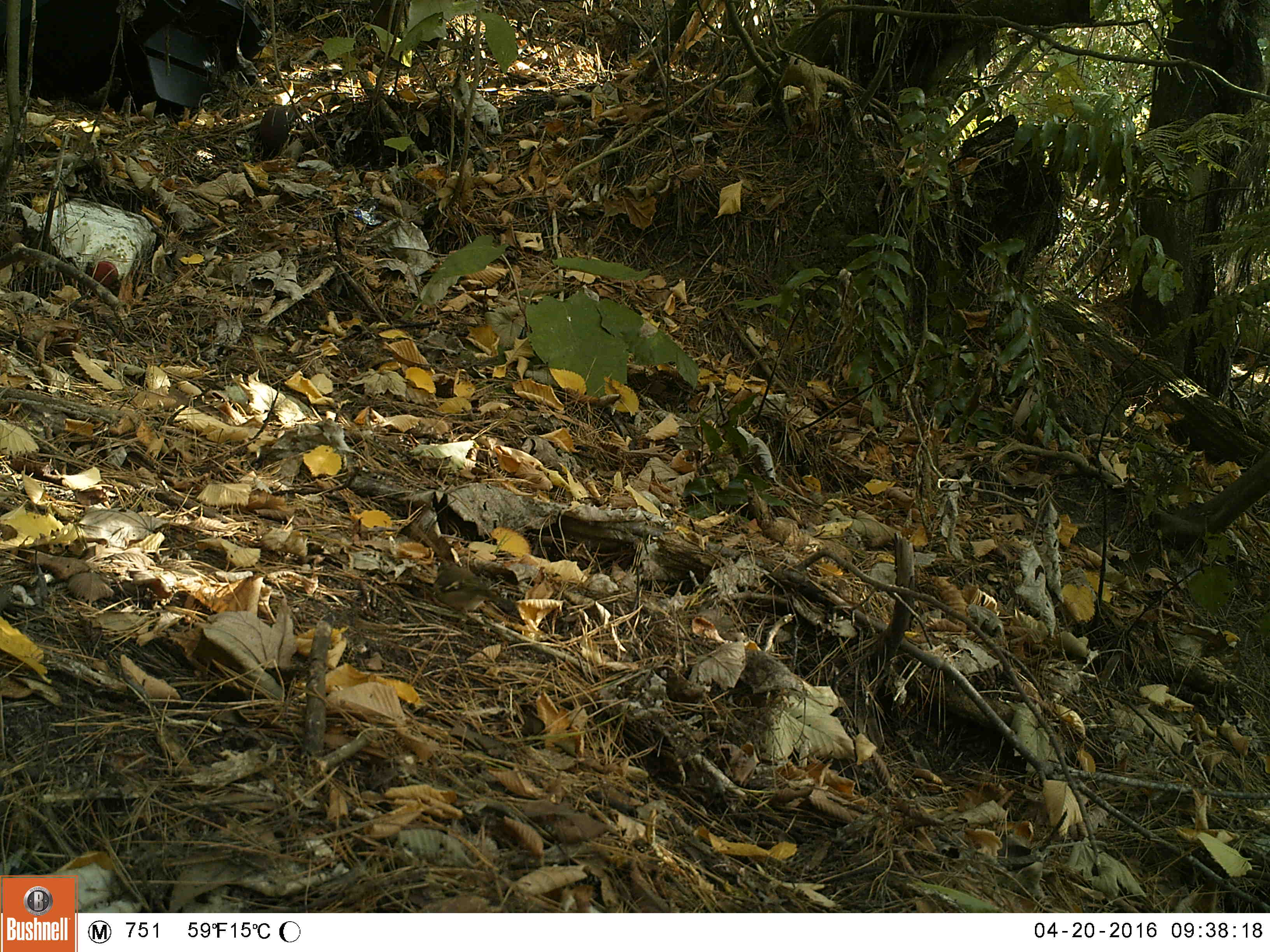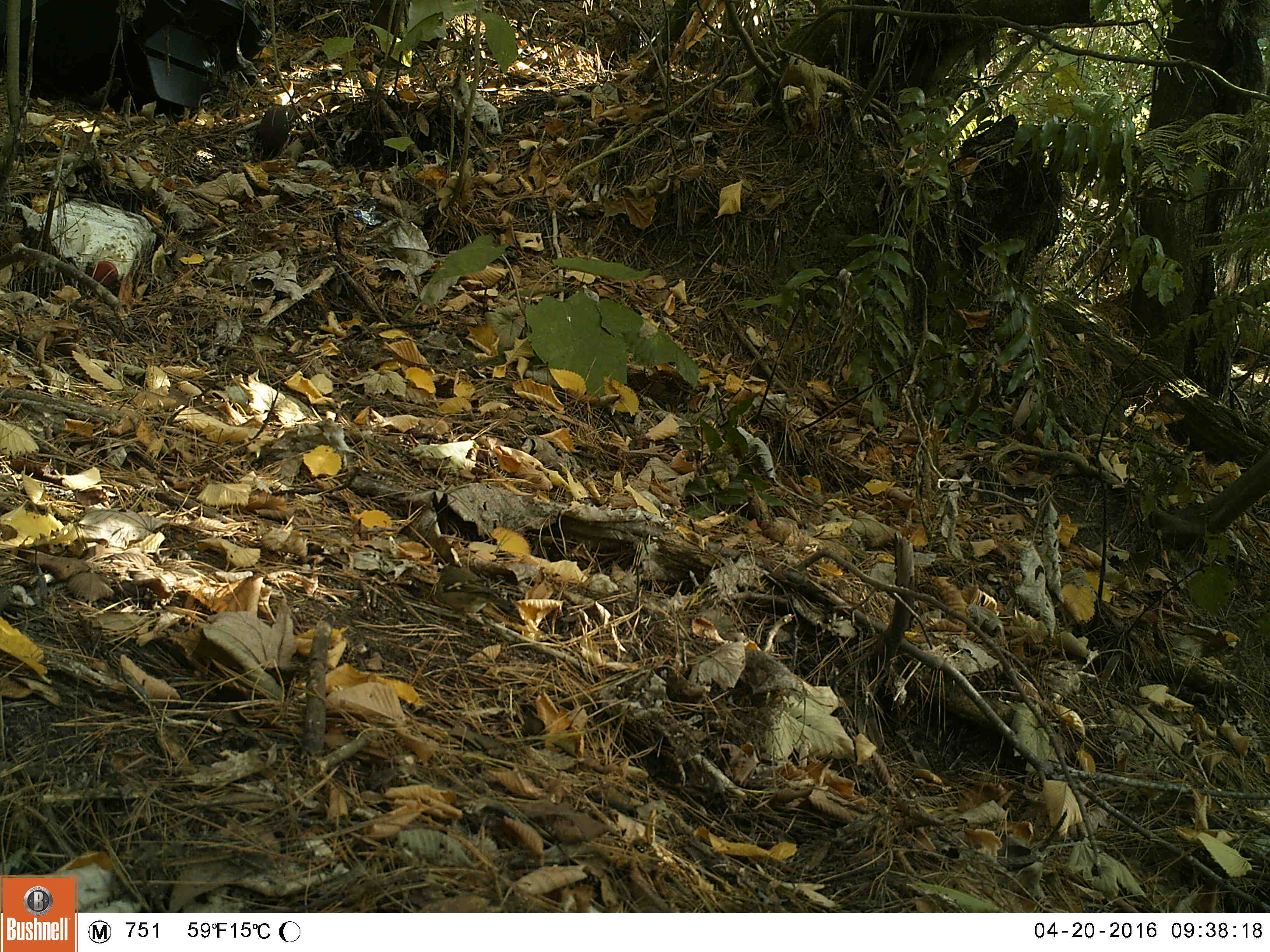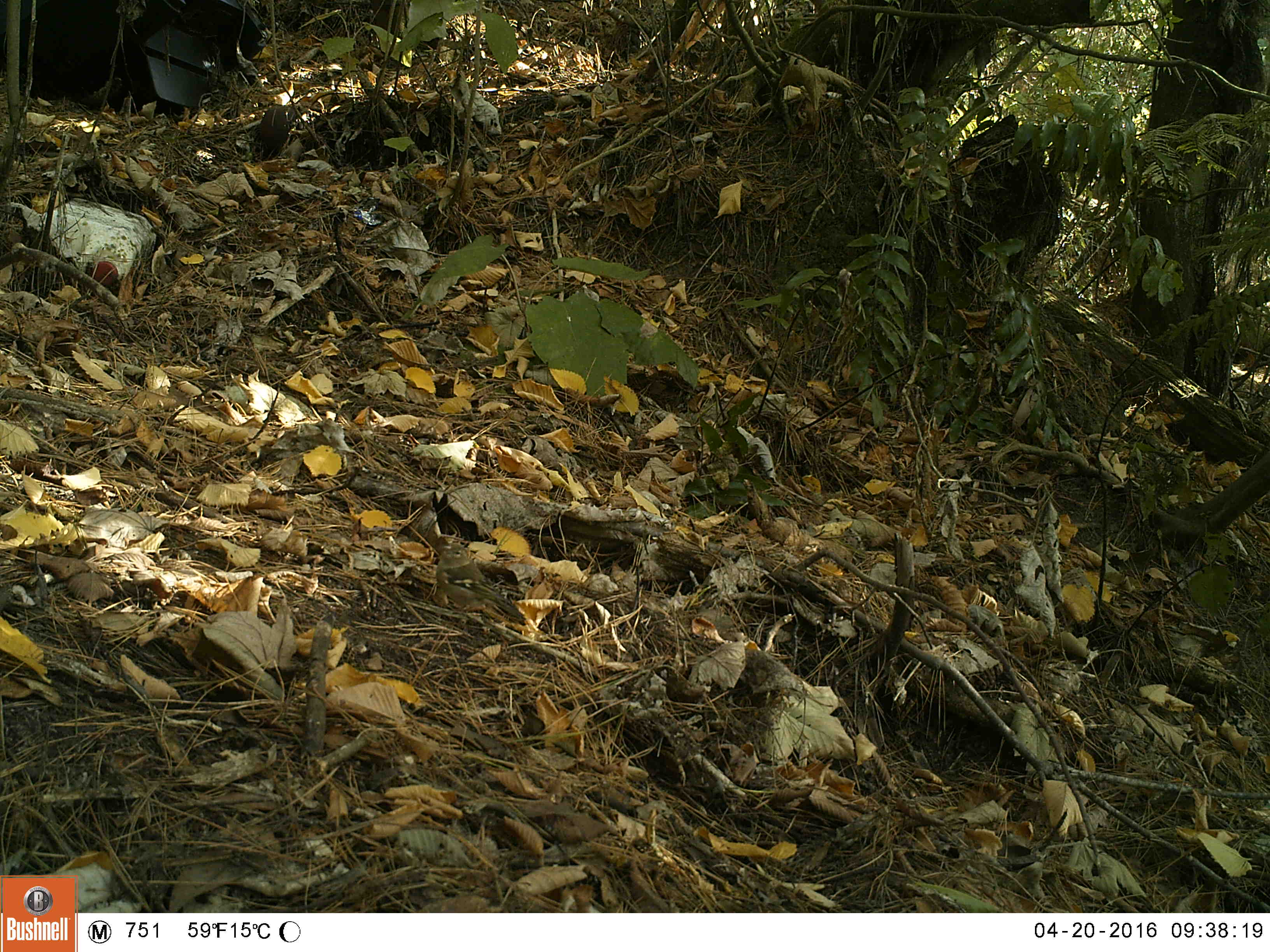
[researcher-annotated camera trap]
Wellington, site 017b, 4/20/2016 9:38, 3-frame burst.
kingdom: Animalia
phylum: Chordata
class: Aves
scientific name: Aves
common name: bird